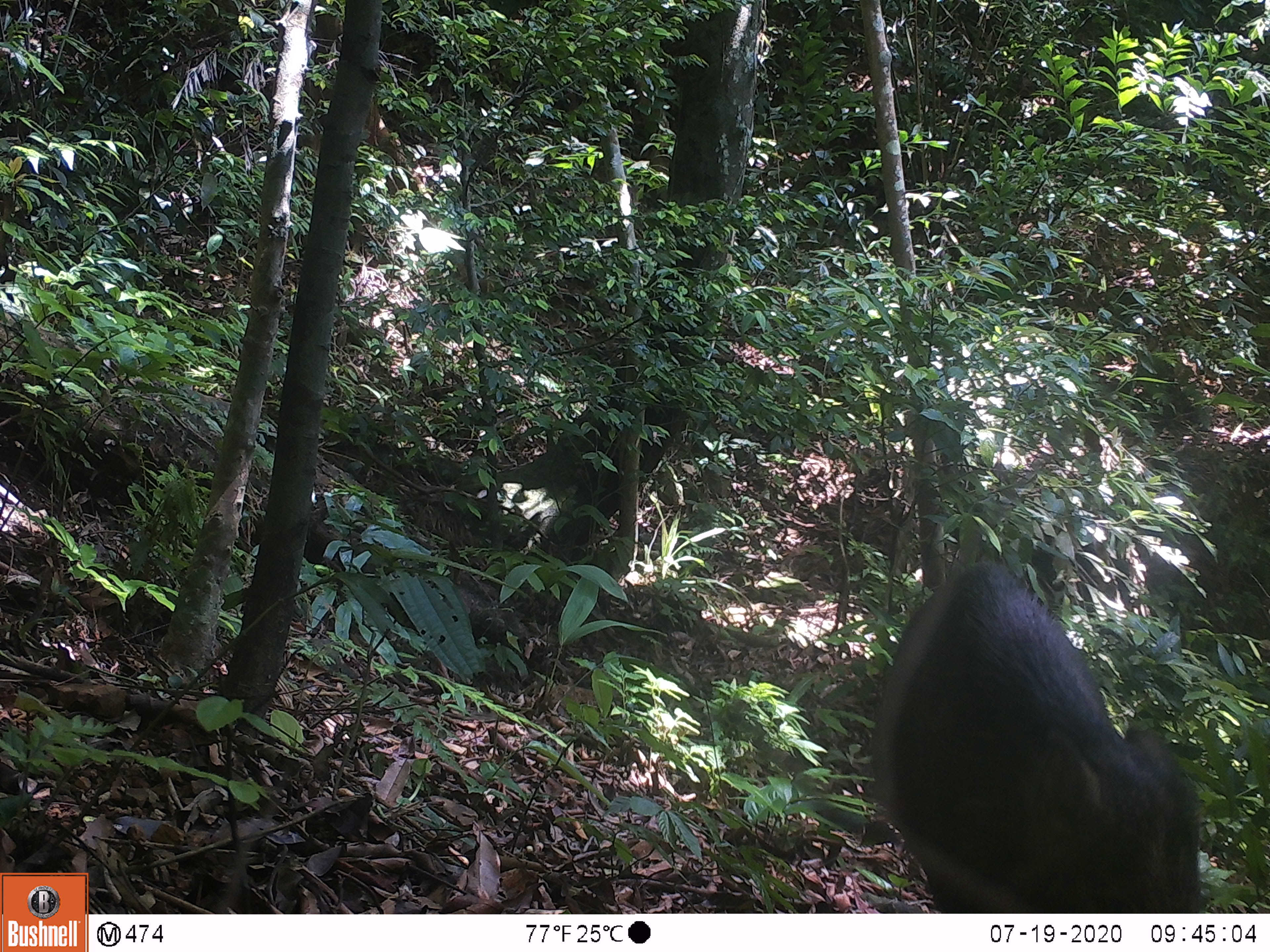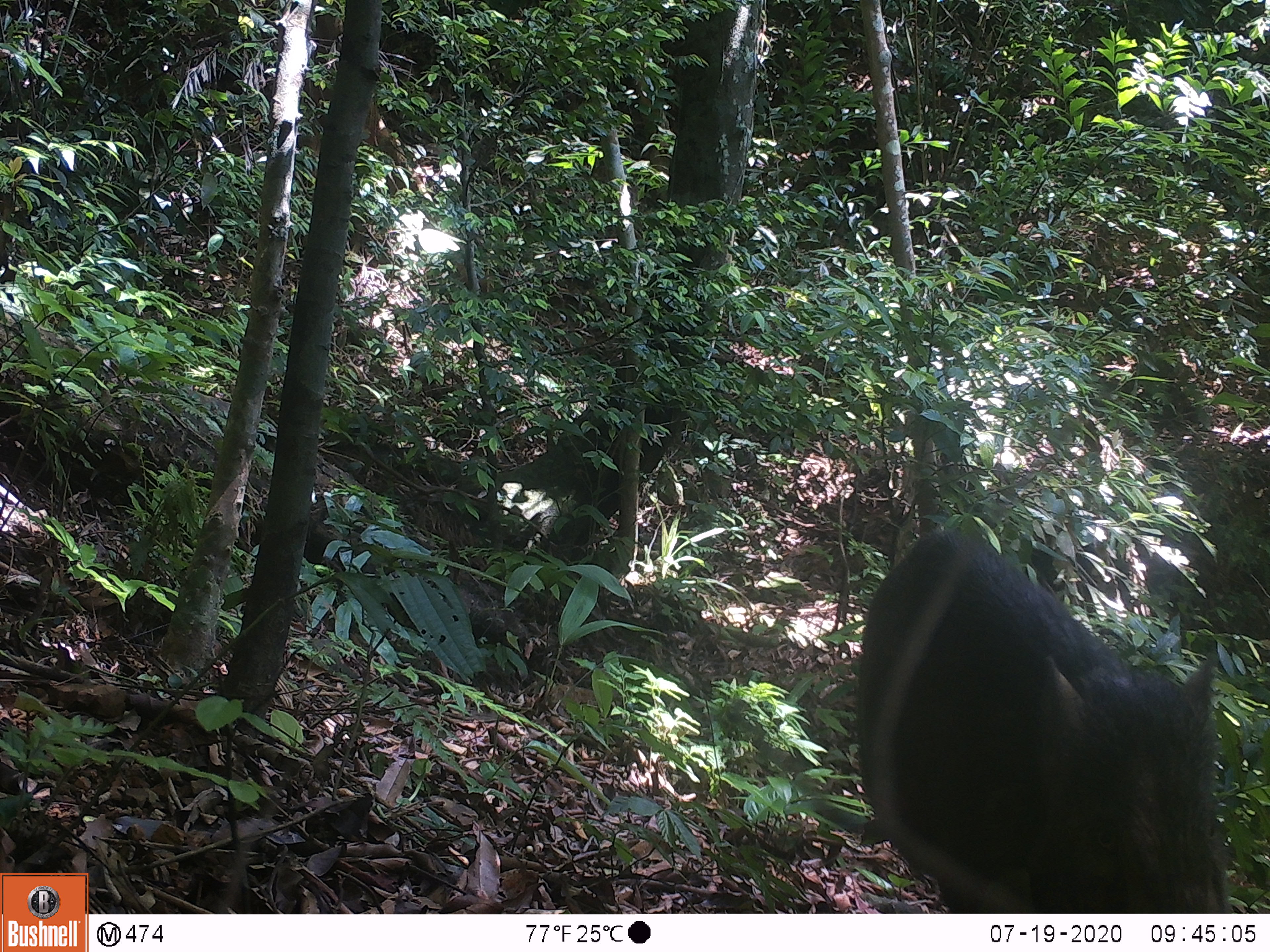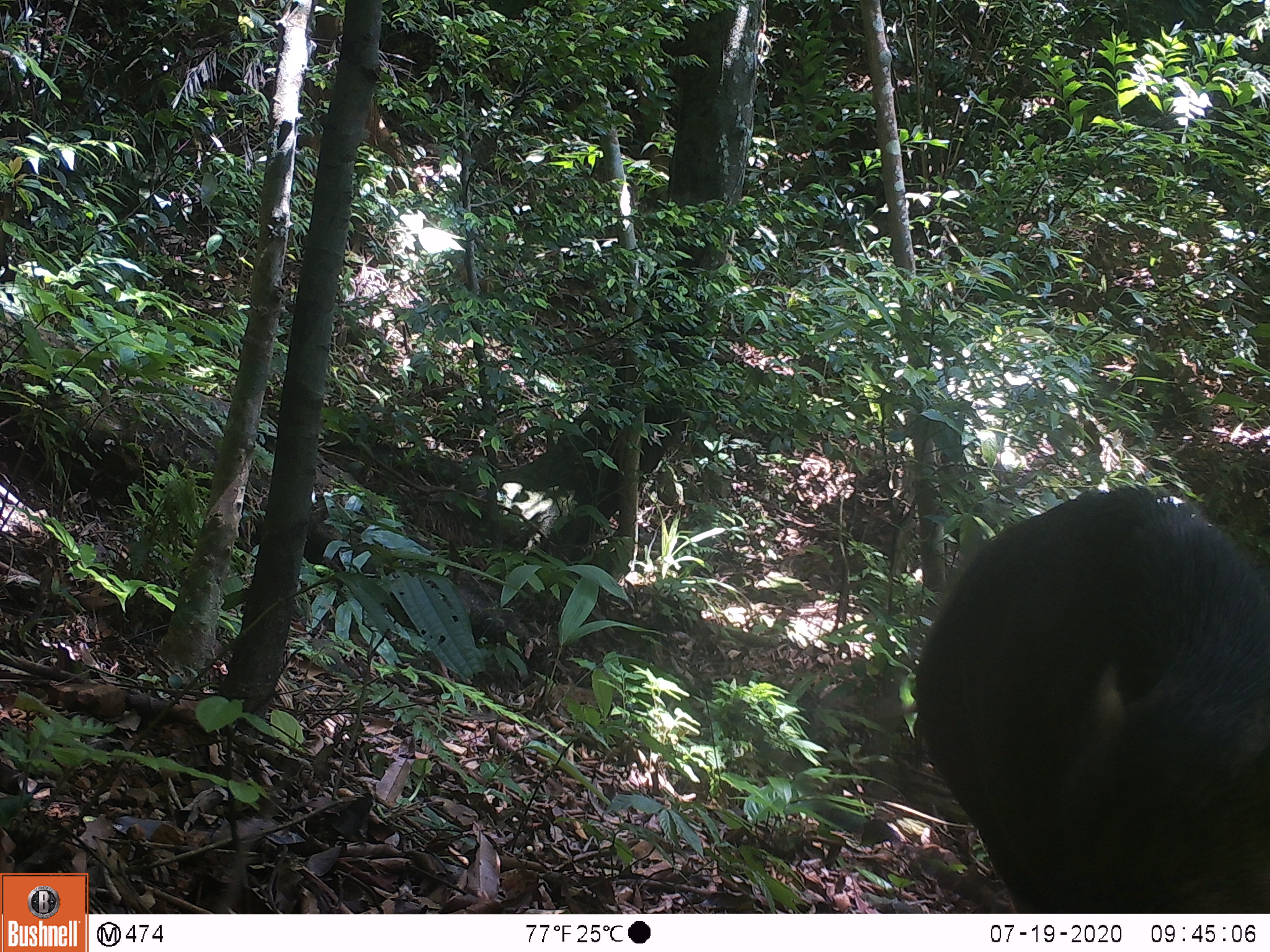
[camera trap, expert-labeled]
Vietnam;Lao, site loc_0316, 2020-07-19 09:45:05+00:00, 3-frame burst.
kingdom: Animalia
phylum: Chordata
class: Mammalia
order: Artiodactyla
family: Suidae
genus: Sus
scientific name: Sus scrofa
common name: eurasian wild pig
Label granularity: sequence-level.